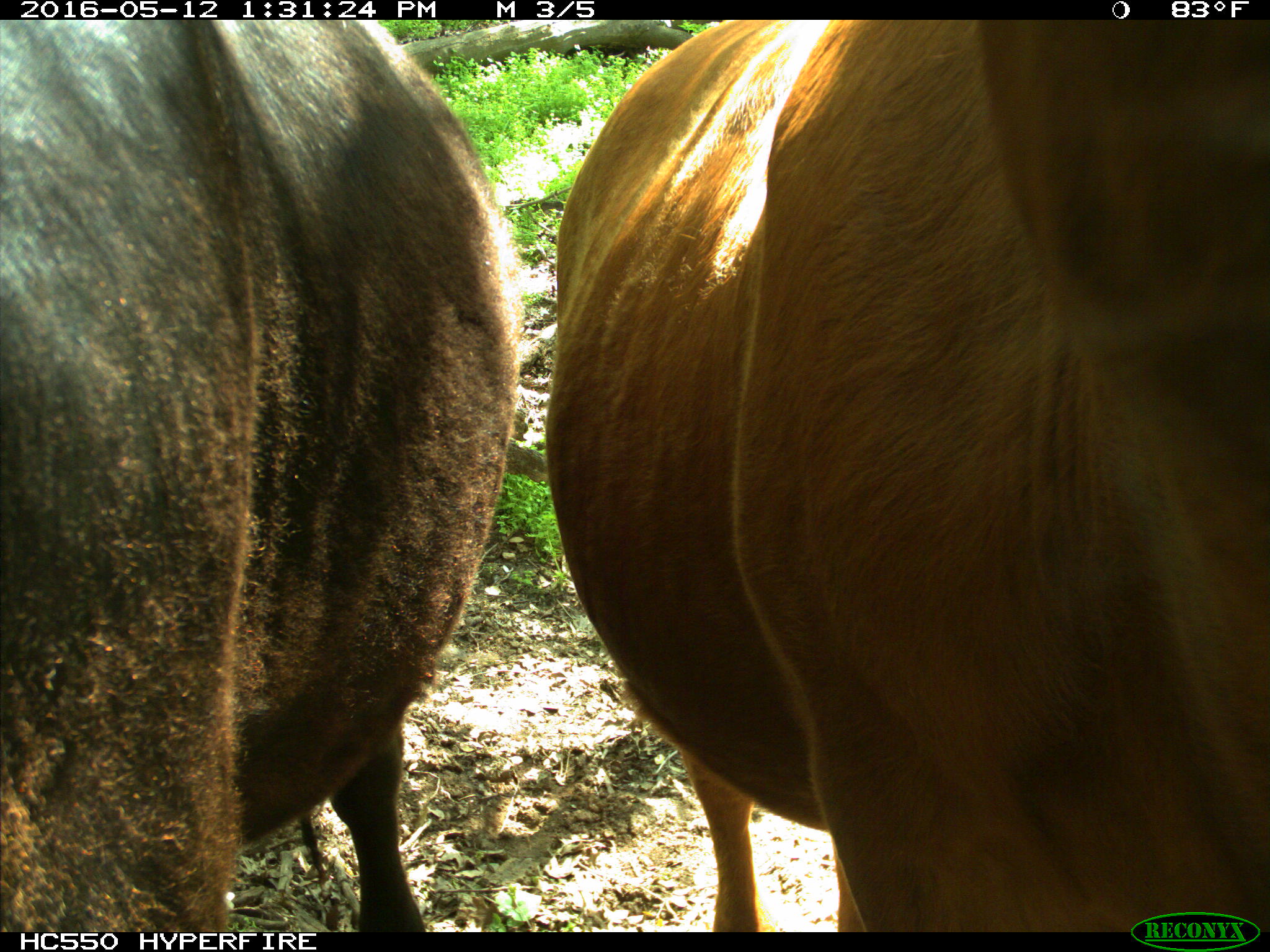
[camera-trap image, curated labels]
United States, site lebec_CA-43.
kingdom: Animalia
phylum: Chordata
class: Mammalia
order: Artiodactyla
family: Bovidae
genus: Bos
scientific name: Bos taurus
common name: domestic cow